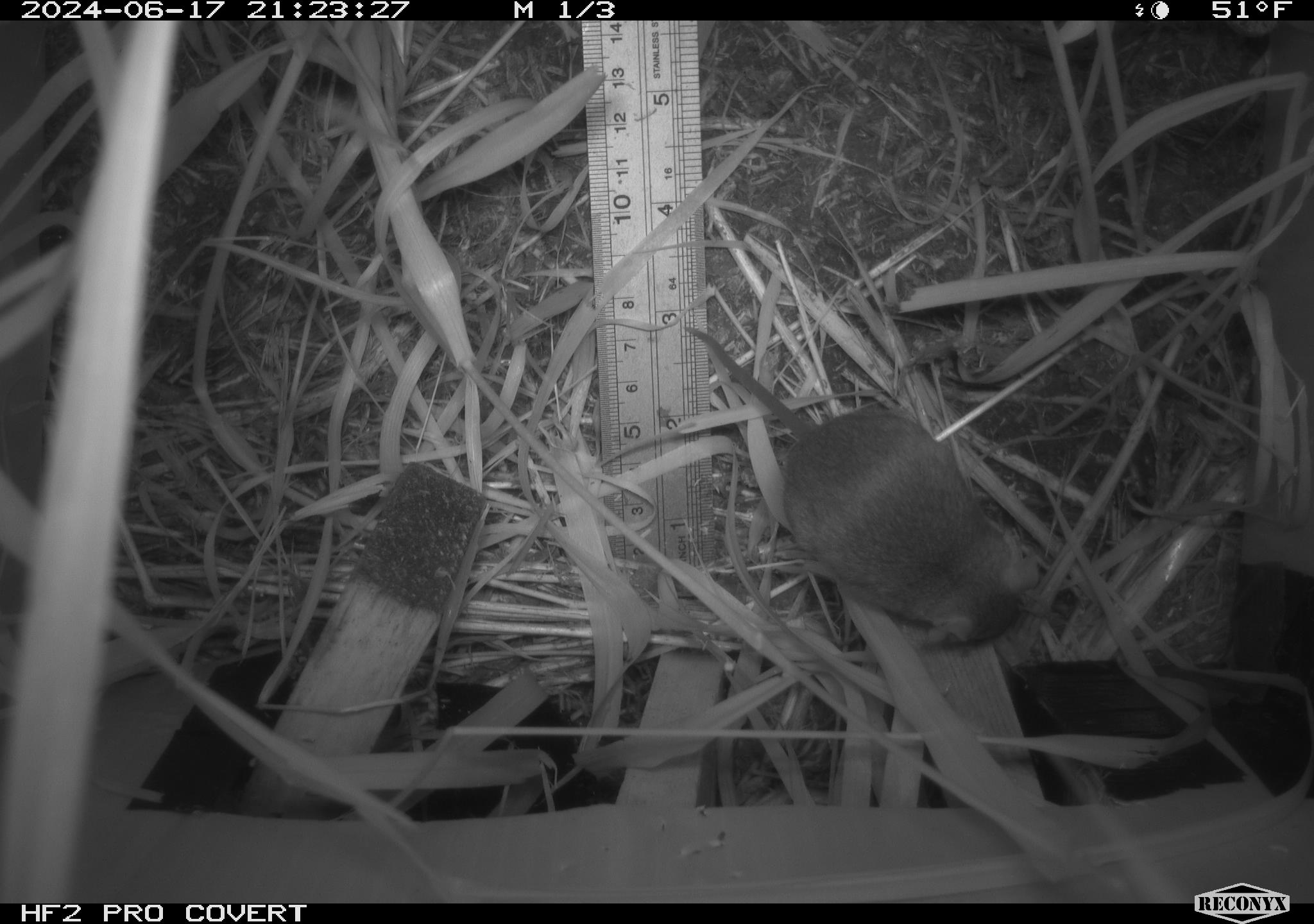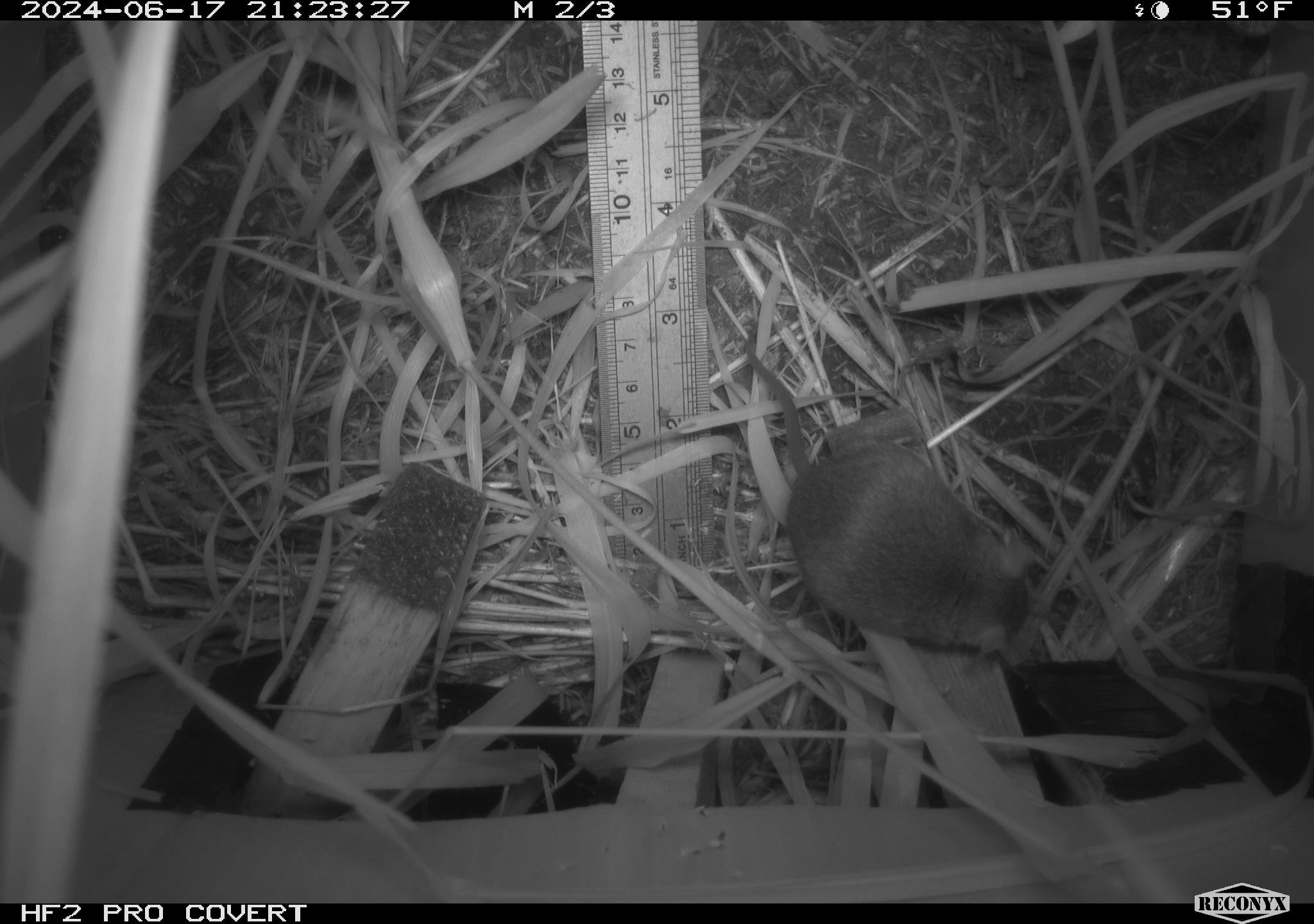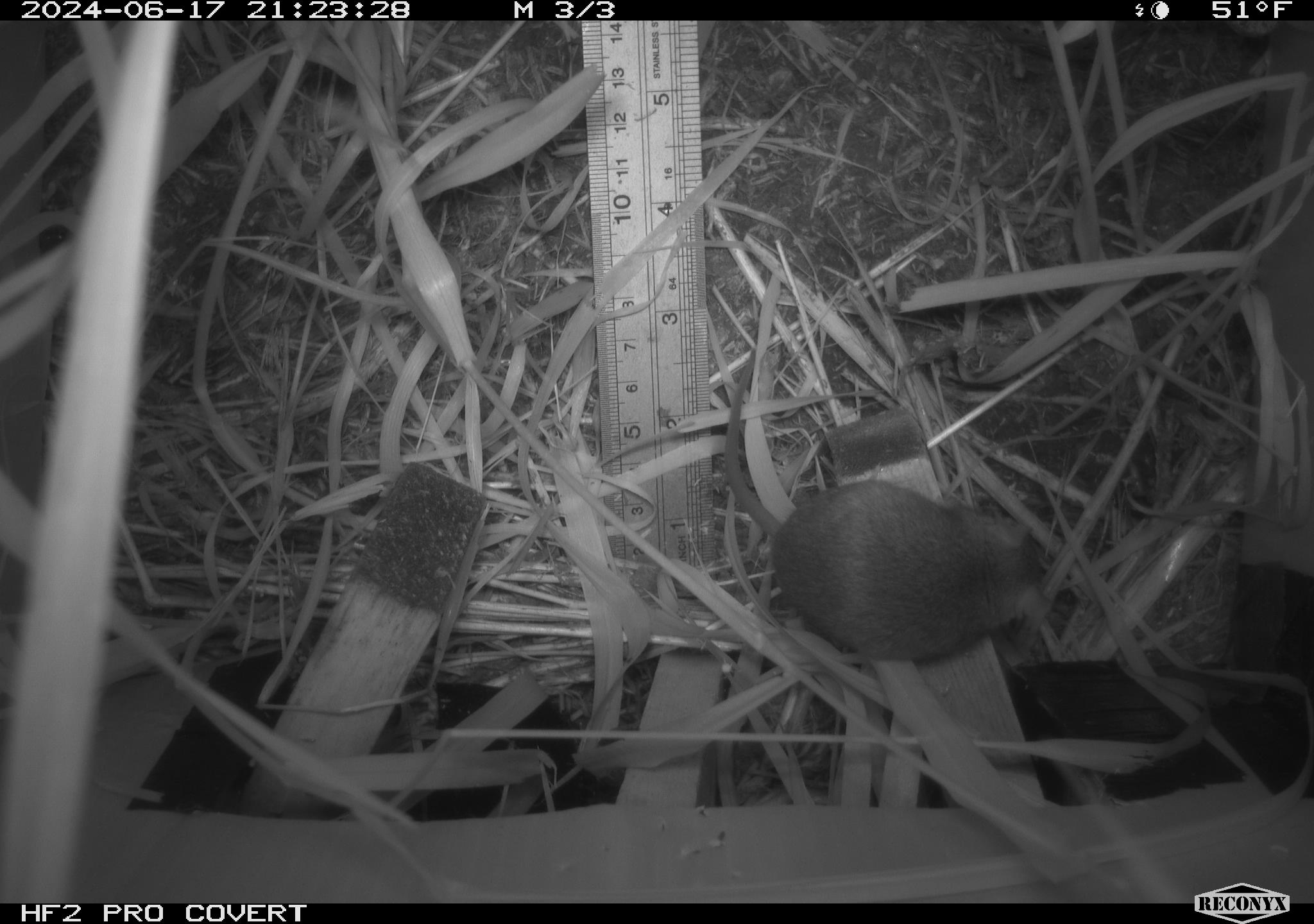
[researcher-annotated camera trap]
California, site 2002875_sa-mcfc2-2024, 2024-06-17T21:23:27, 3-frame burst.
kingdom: Animalia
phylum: Chordata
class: Mammalia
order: Rodentia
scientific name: Rodentia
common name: rodent